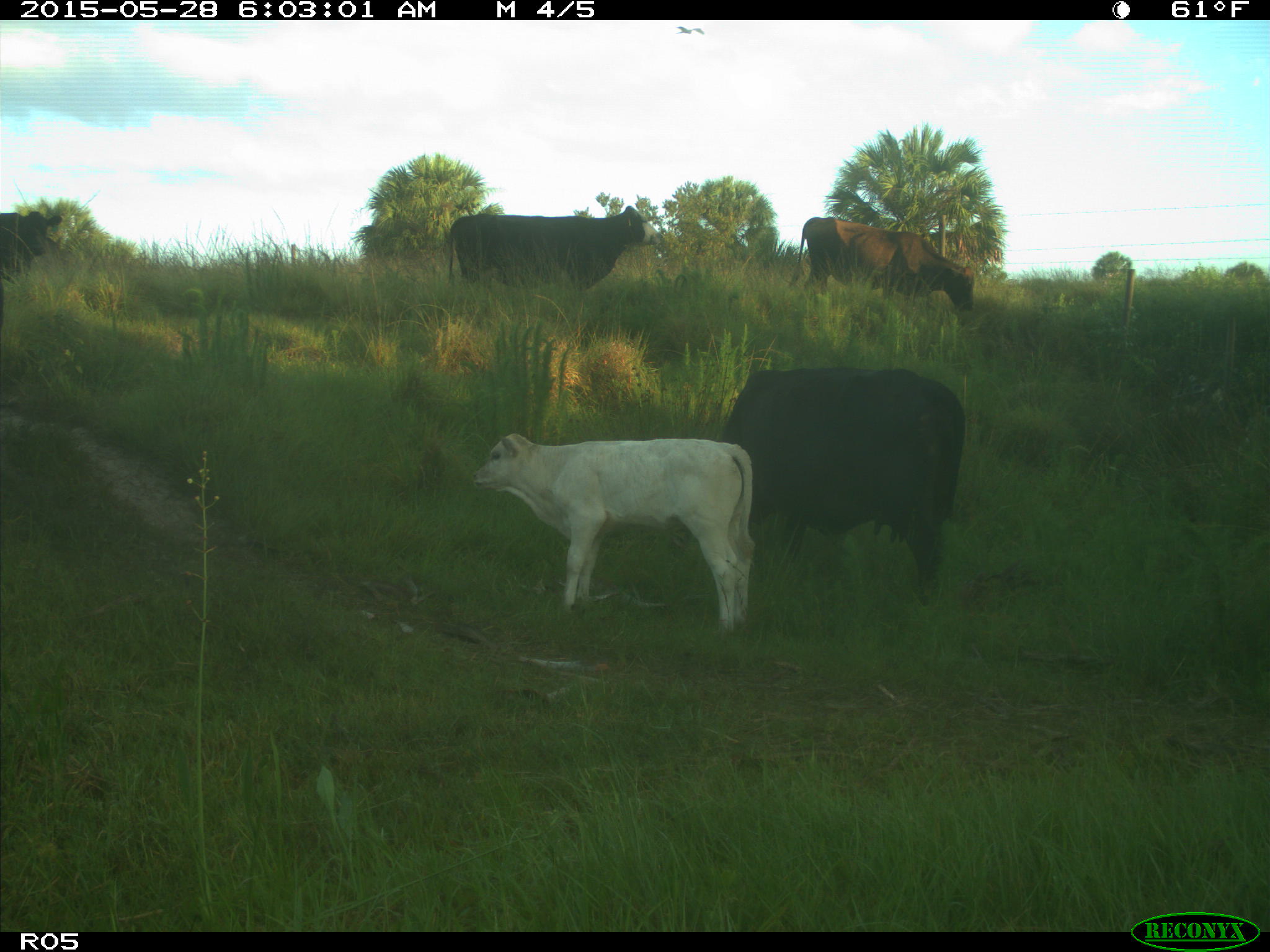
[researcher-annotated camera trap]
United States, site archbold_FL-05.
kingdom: Animalia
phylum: Chordata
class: Mammalia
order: Artiodactyla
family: Bovidae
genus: Bos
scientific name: Bos taurus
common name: domestic cow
Bos taurus (domestic cow).